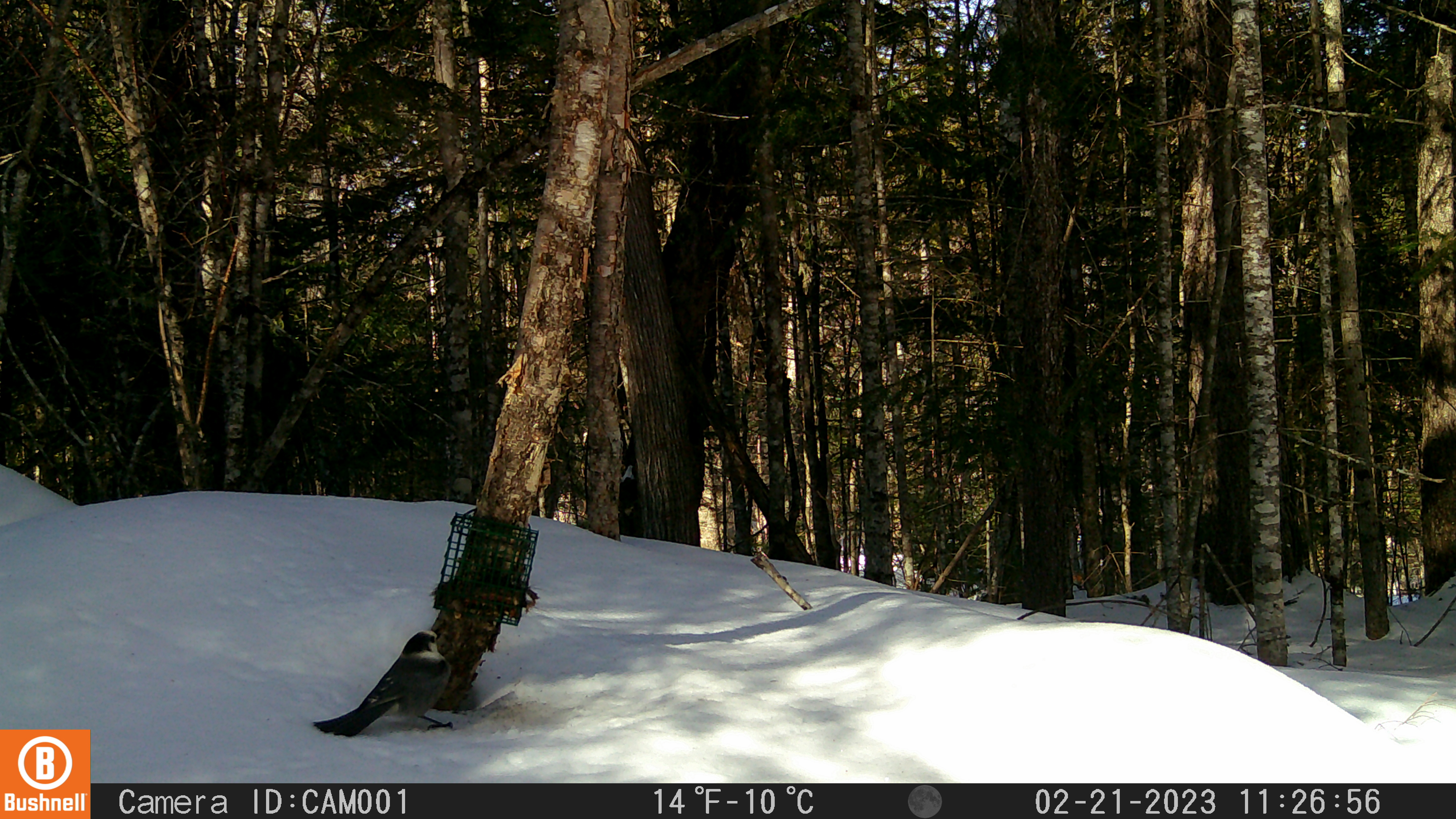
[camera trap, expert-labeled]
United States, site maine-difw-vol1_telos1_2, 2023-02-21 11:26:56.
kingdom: Animalia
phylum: Chordata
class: Aves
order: Passeriformes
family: Corvidae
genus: Perisoreus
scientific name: Perisoreus canadensis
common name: canada jay